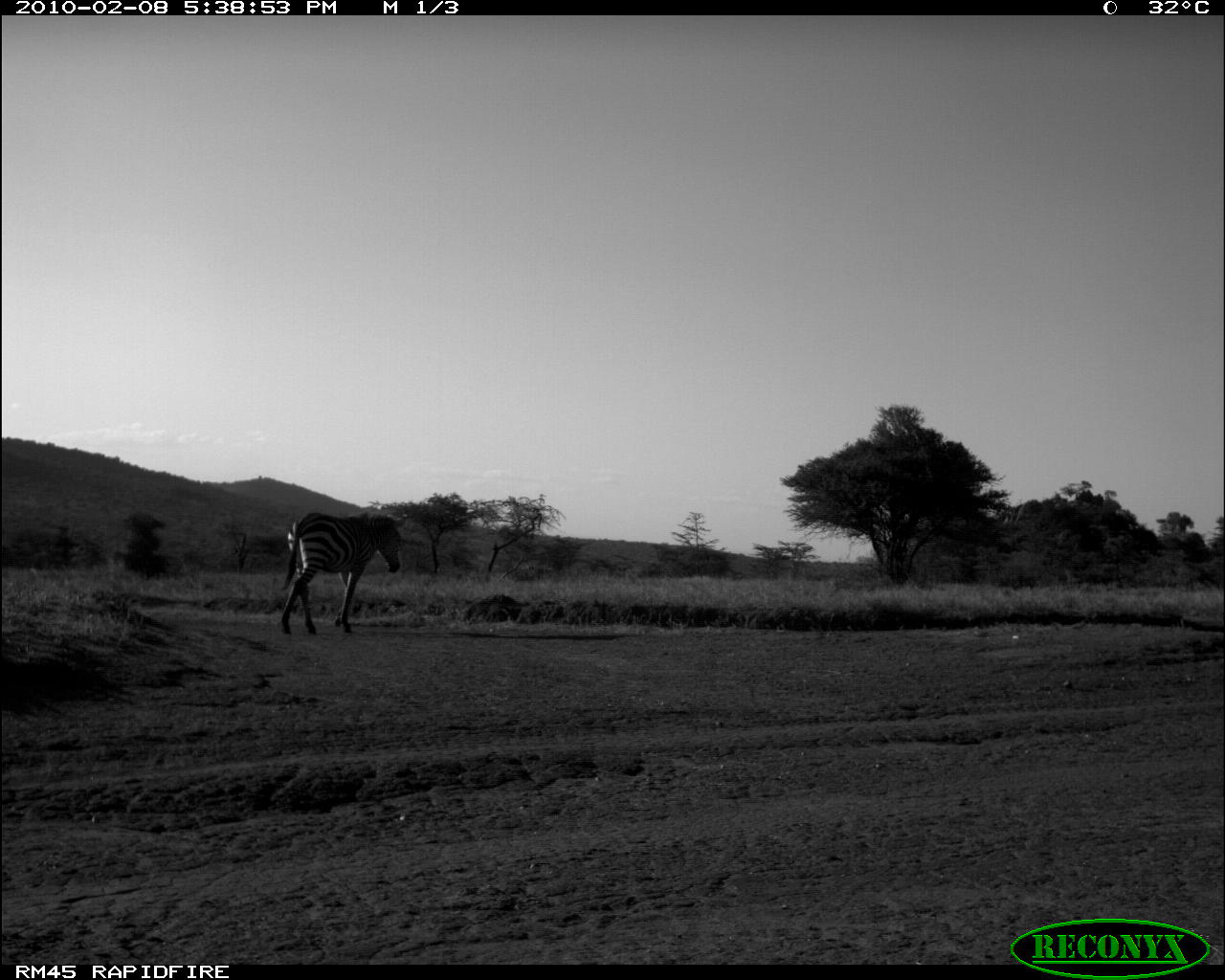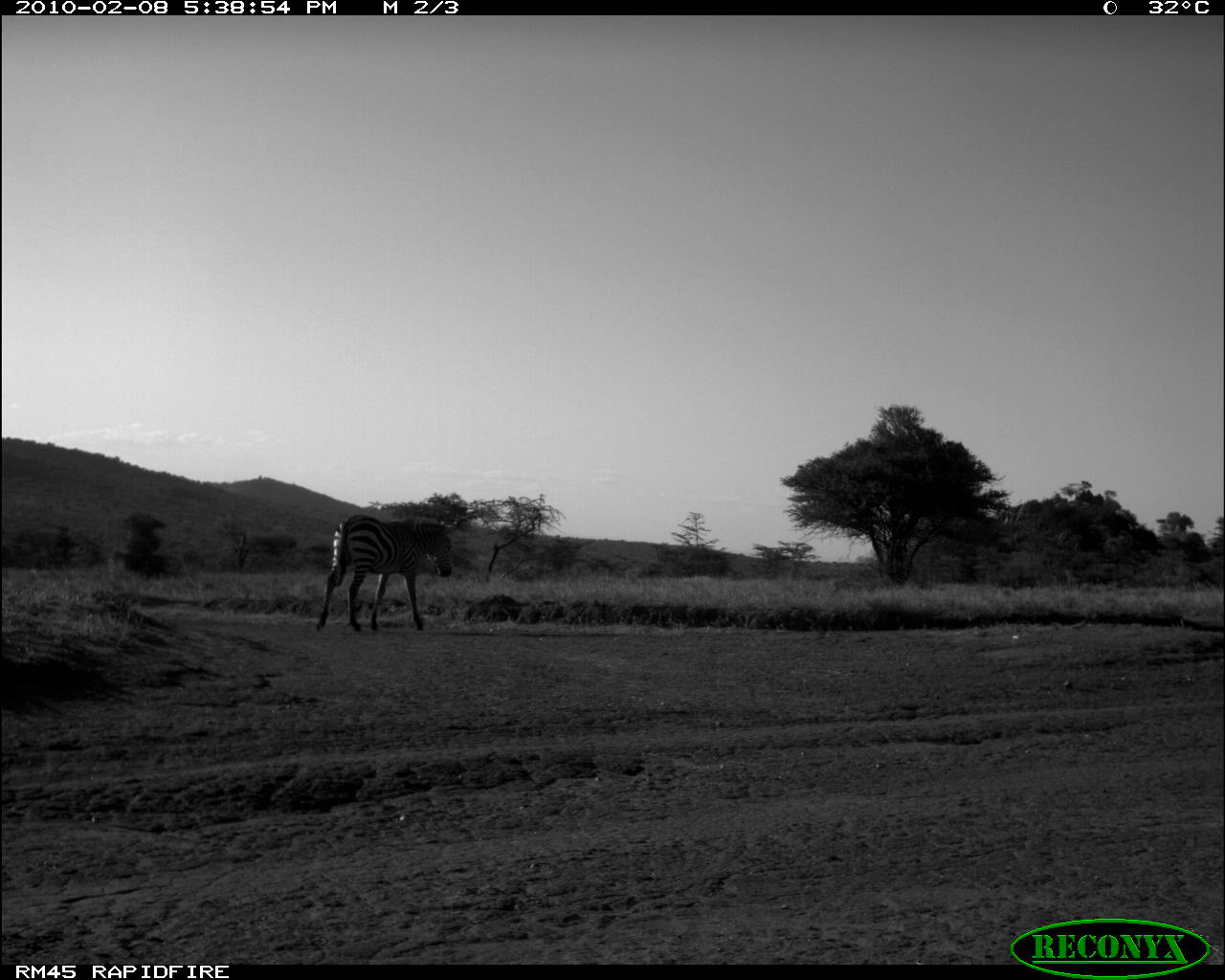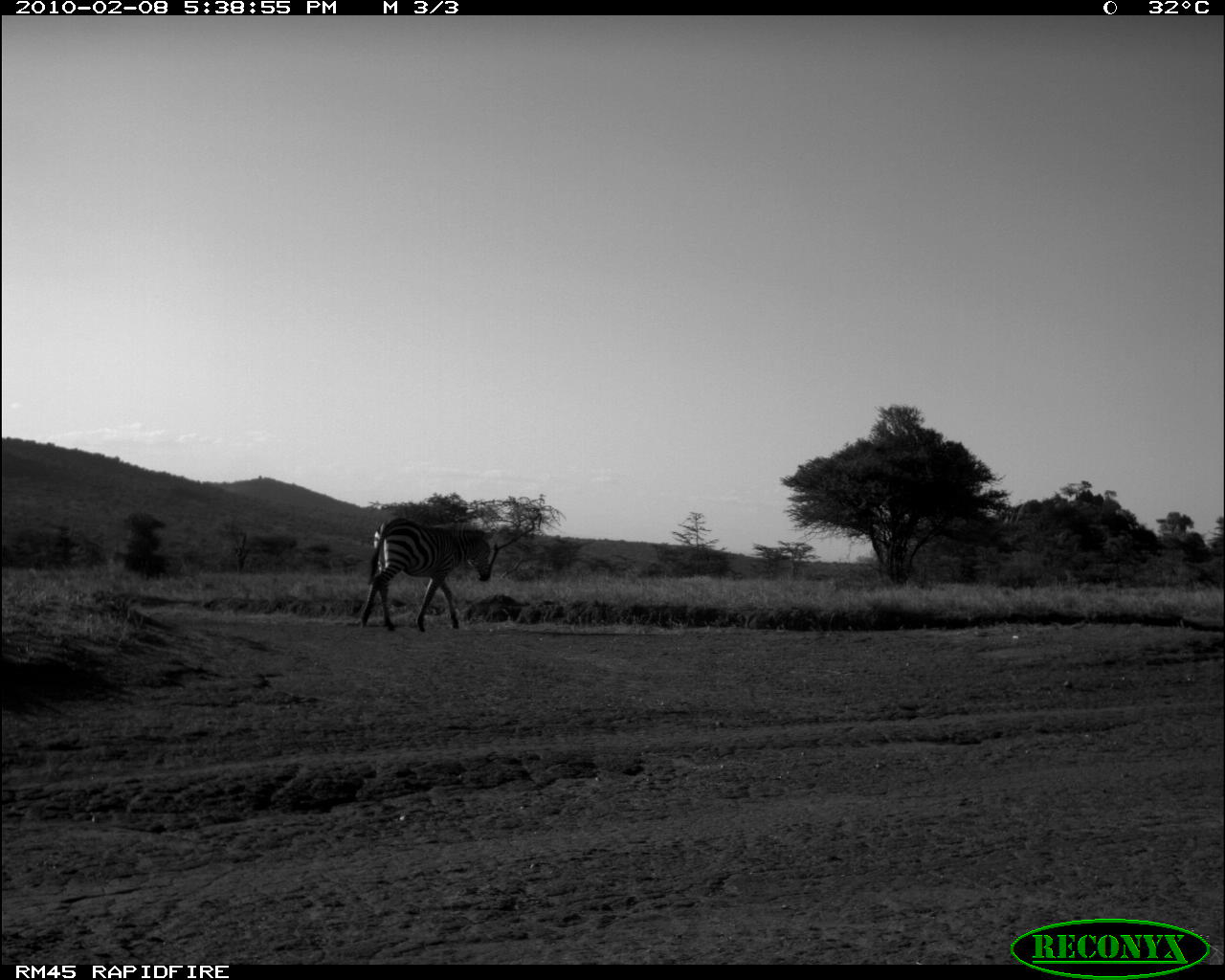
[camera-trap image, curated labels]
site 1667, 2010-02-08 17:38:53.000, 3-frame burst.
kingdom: Animalia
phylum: Chordata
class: Mammalia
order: Perissodactyla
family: Equidae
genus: Equus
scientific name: Equus quagga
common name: plains zebra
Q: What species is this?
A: Equus quagga (plains zebra).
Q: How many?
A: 1.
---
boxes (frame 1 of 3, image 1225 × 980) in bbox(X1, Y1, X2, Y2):
equus quagga: bbox(279, 511, 407, 633)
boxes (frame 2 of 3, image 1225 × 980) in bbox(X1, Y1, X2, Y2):
equus quagga: bbox(313, 513, 453, 632)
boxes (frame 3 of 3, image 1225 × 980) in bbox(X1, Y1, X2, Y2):
equus quagga: bbox(357, 516, 492, 632)